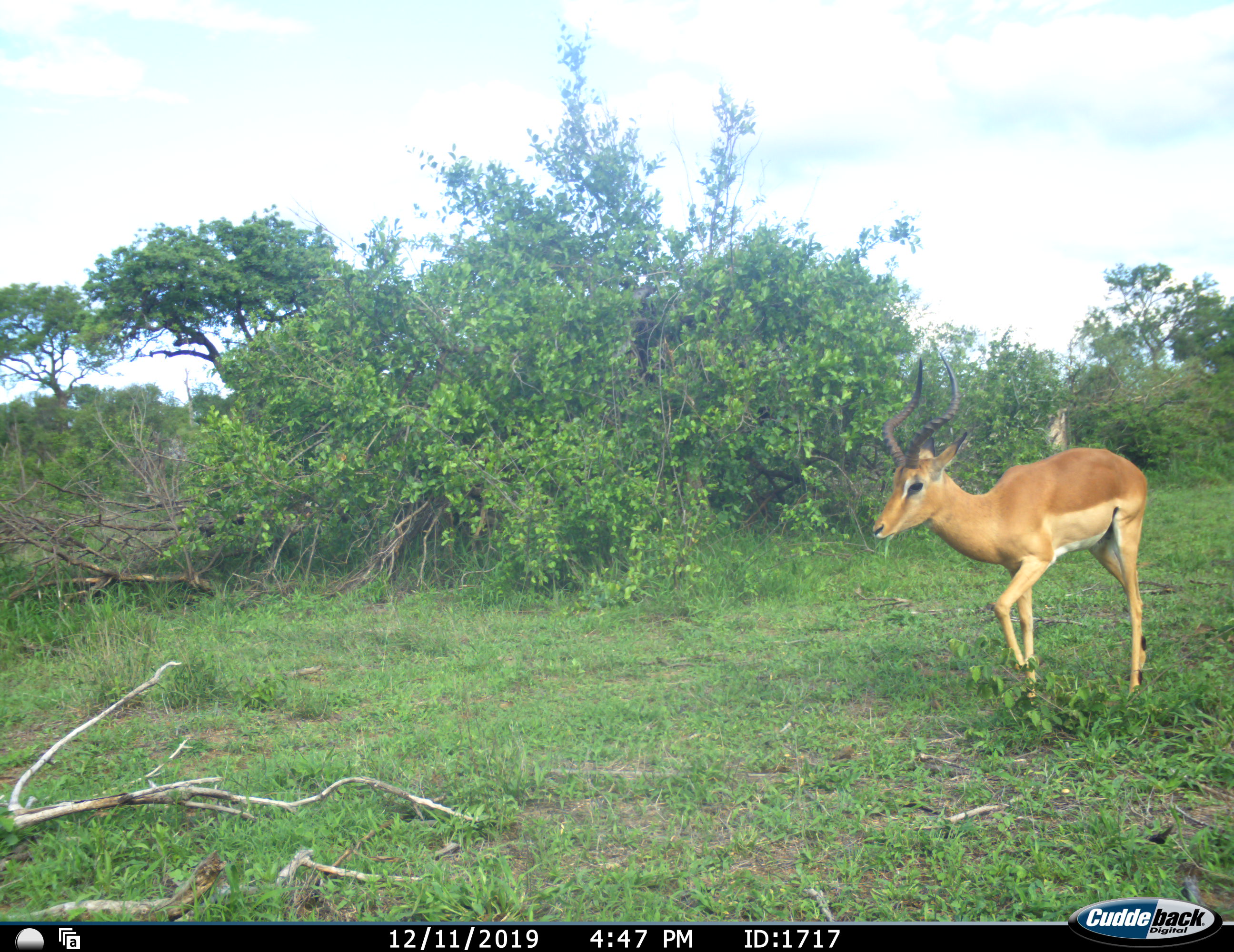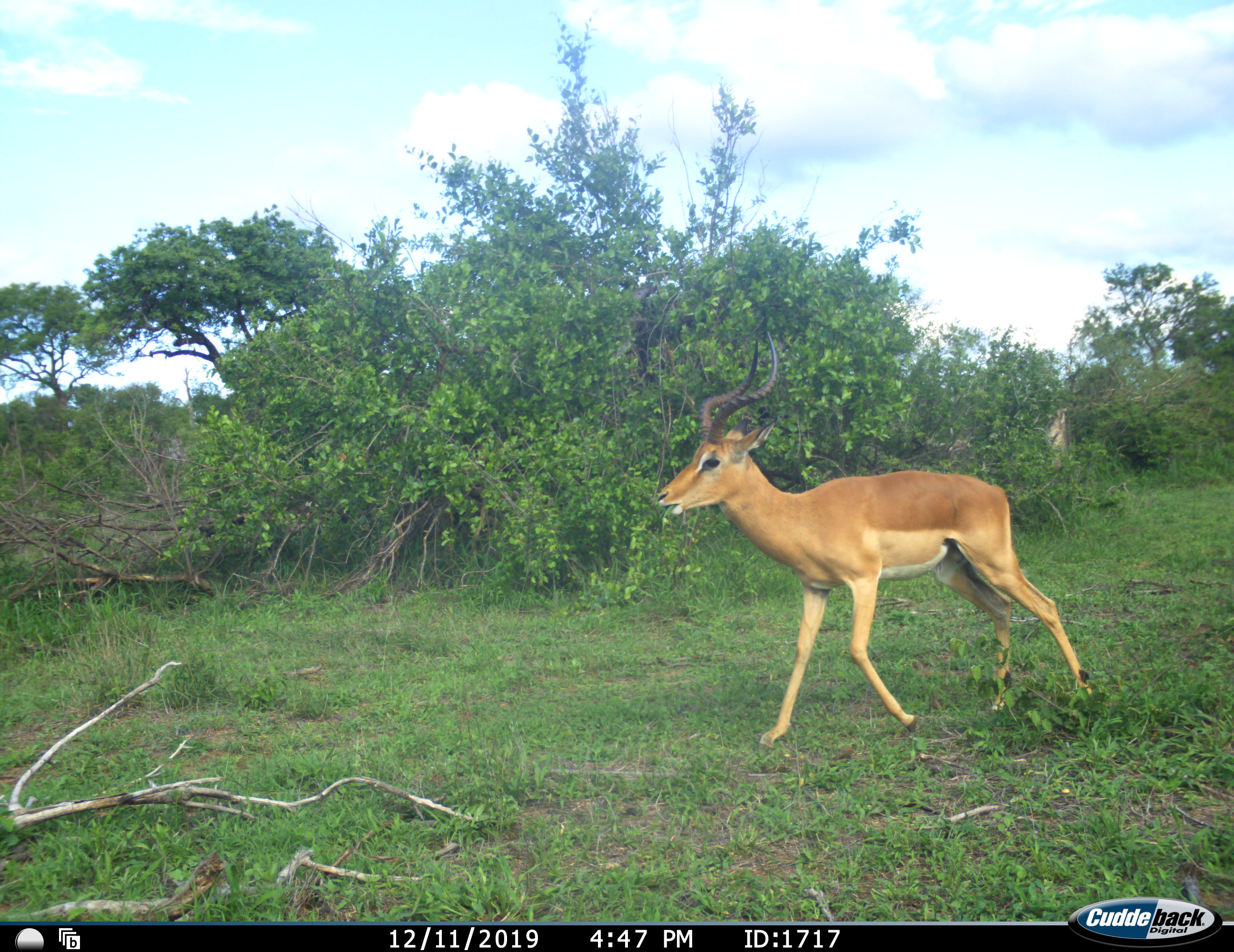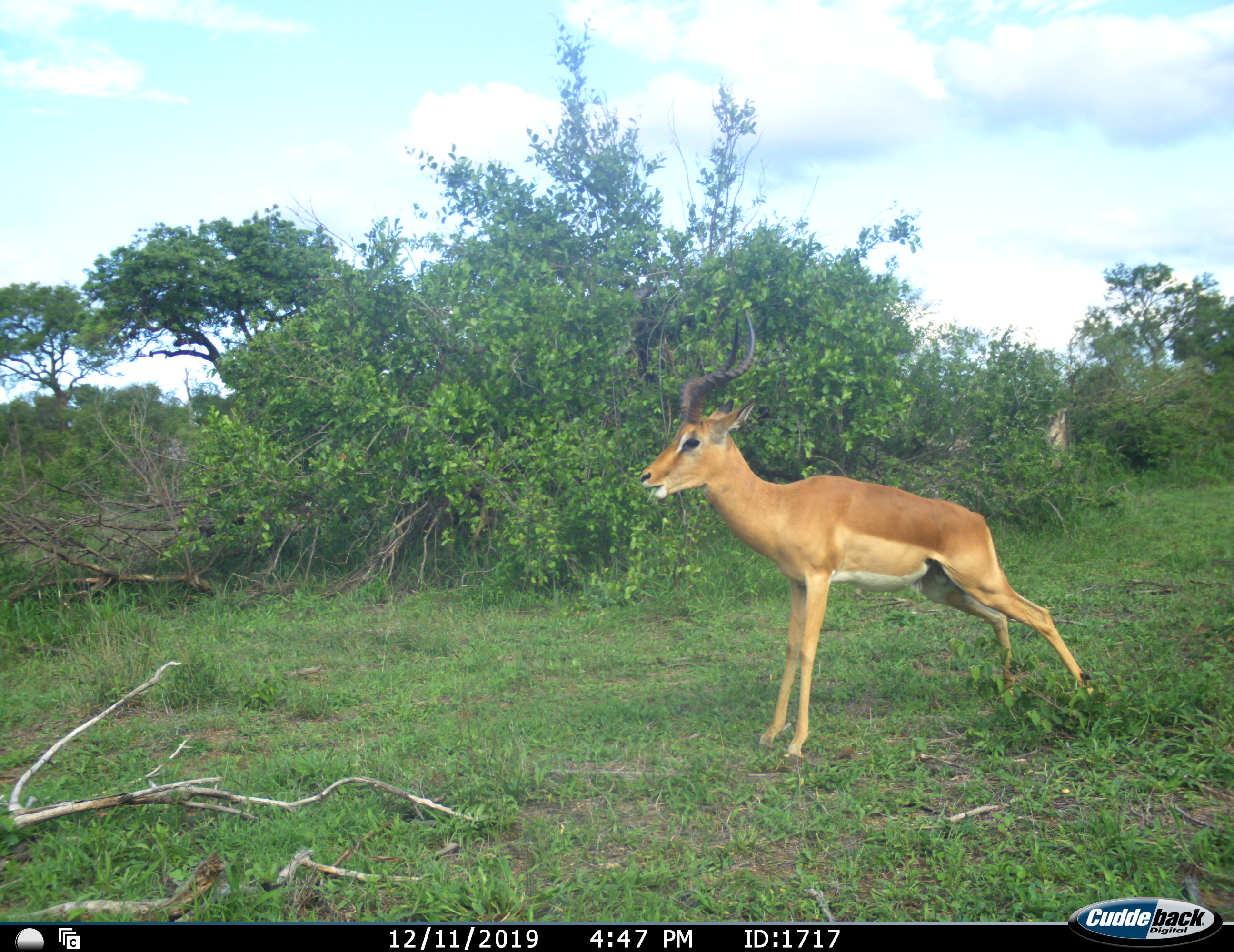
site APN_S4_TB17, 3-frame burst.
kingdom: Animalia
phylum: Chordata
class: Mammalia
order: Artiodactyla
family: Bovidae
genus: Aepyceros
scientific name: Aepyceros melampus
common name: impala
Impala (Aepyceros melampus), count 1. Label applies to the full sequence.